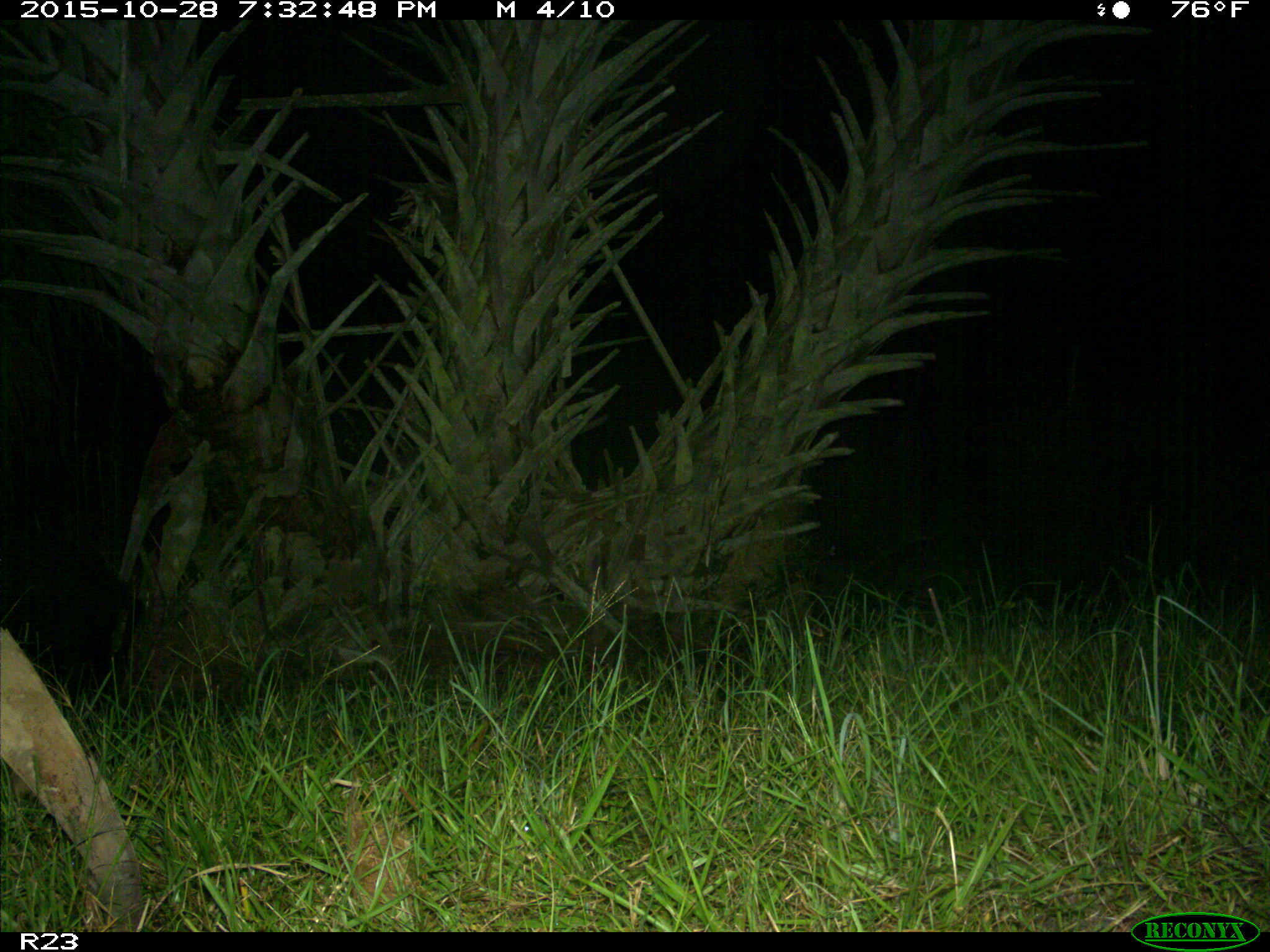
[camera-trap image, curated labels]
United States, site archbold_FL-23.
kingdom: Animalia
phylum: Chordata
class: Mammalia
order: Artiodactyla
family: Suidae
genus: Sus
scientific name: Sus scrofa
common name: wild boar